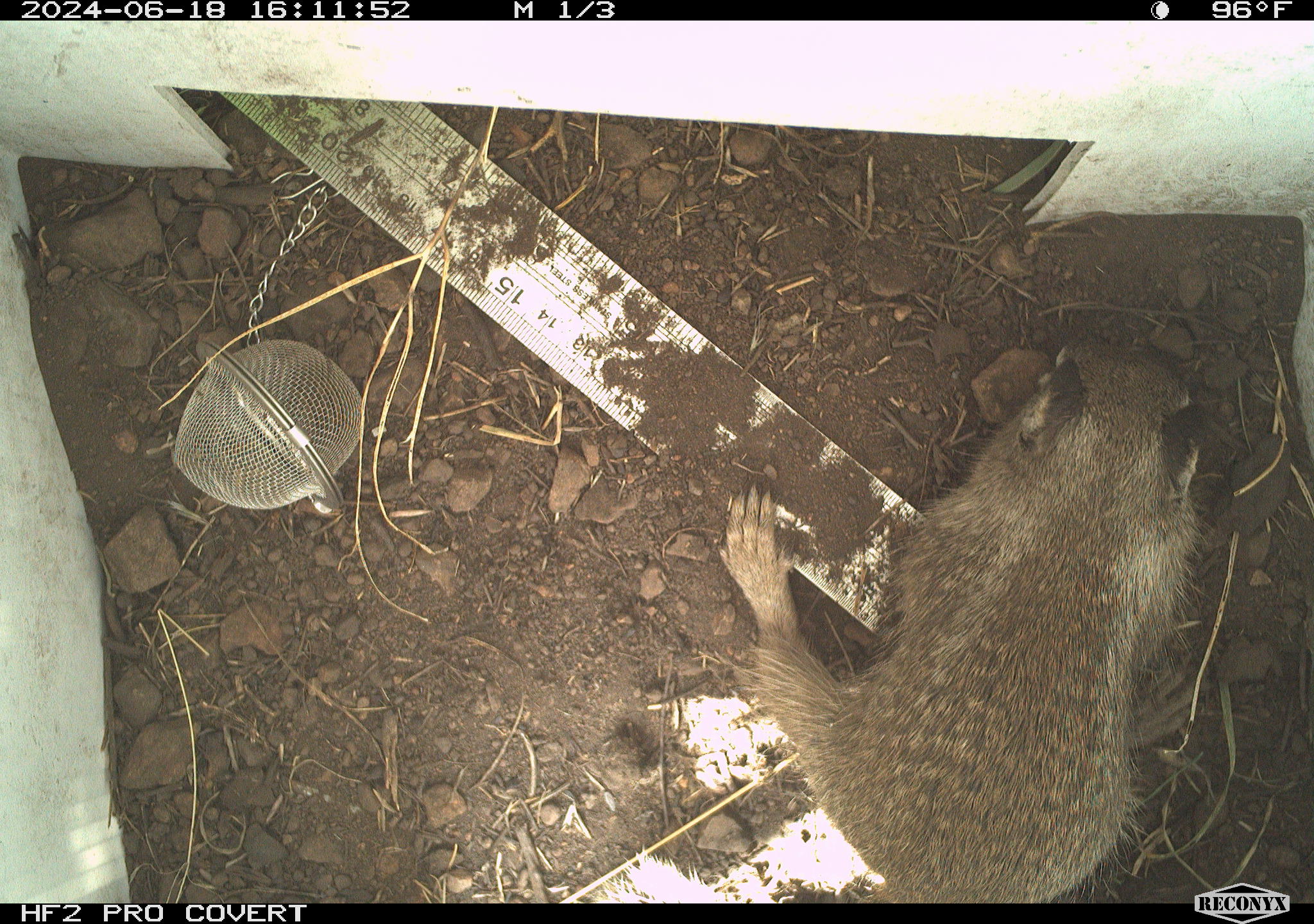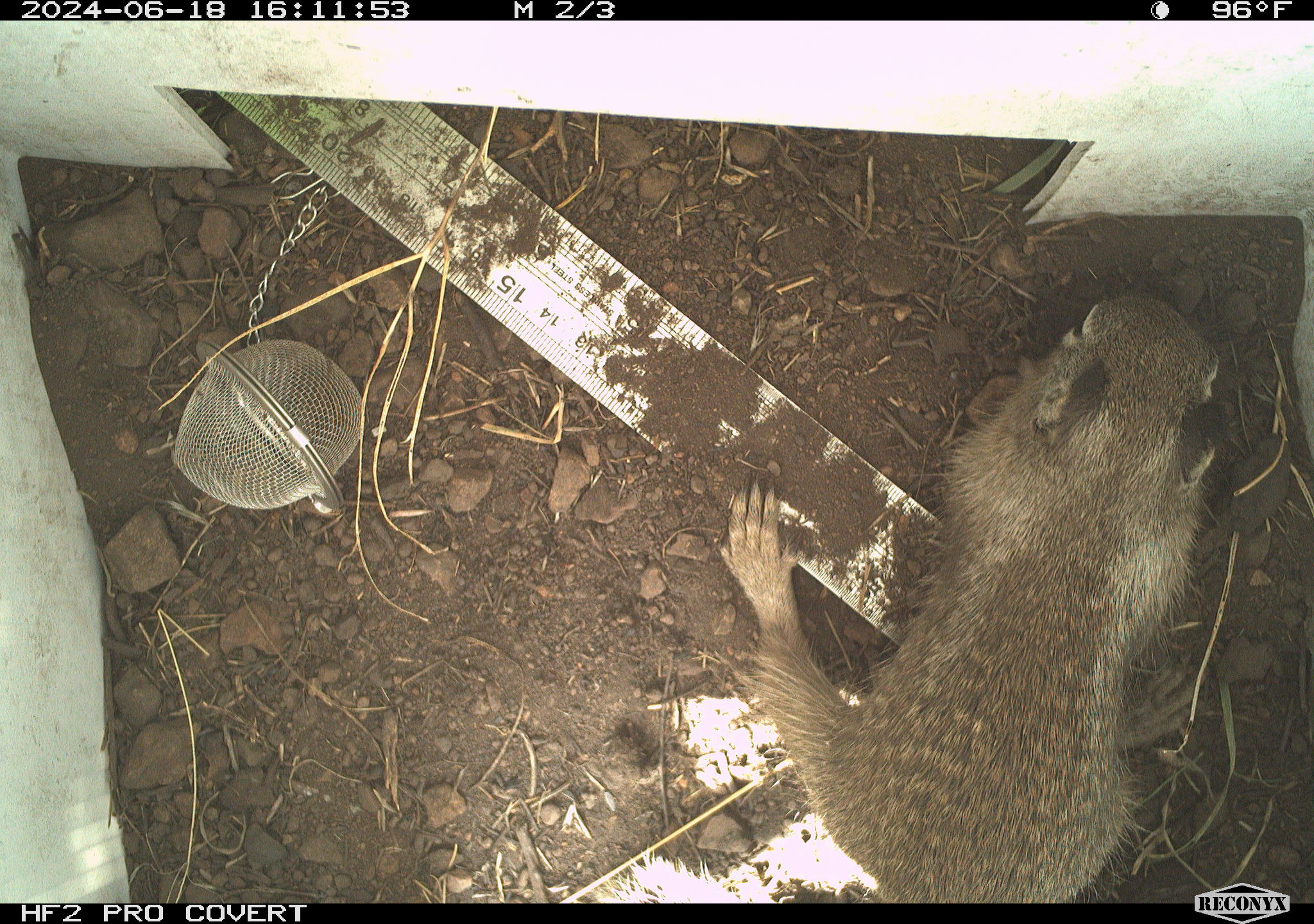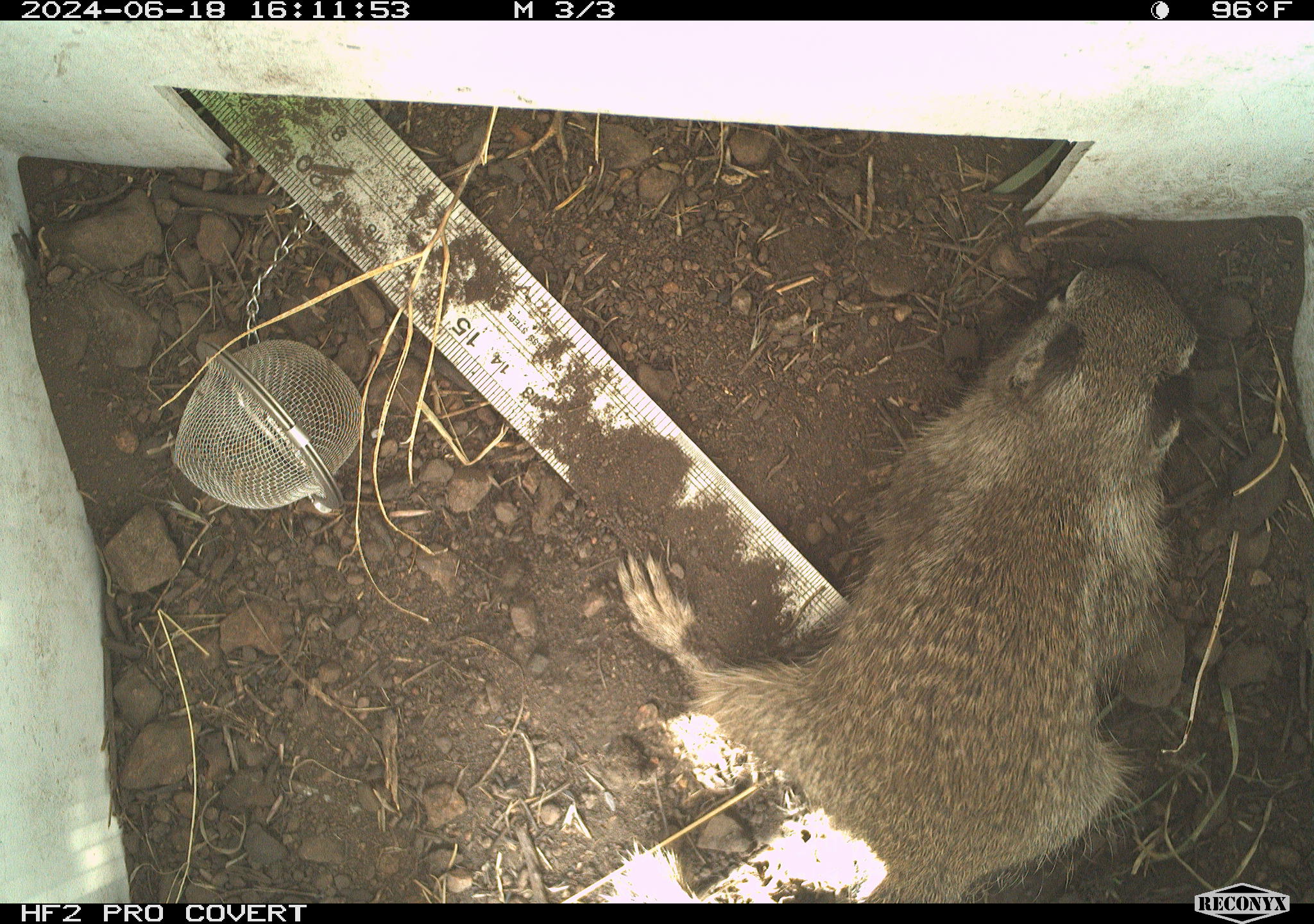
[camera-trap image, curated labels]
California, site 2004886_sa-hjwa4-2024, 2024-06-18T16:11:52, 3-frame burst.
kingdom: Animalia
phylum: Chordata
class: Mammalia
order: Rodentia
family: Sciuridae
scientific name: Sciuridae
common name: squirrels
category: sciuridae family